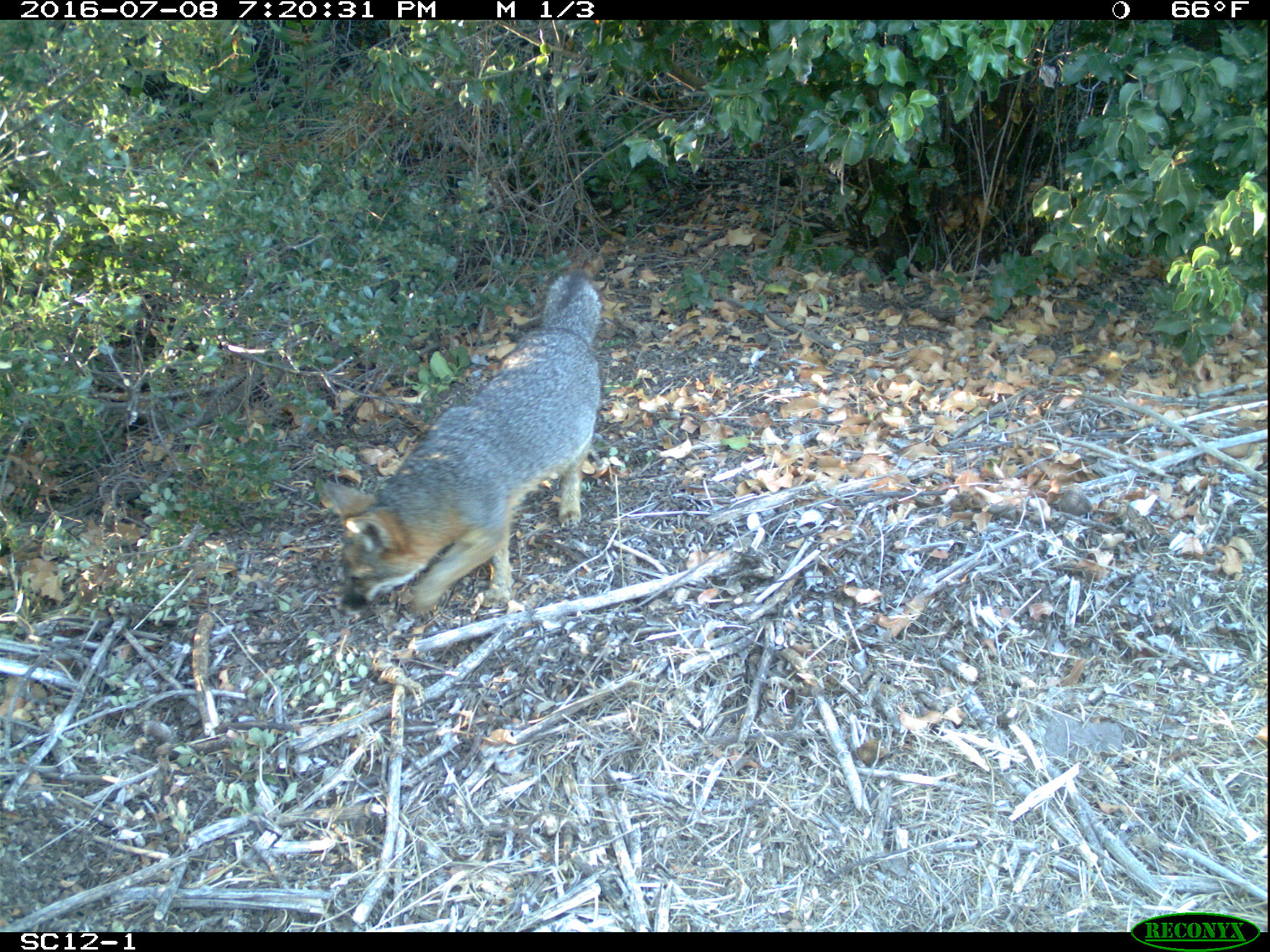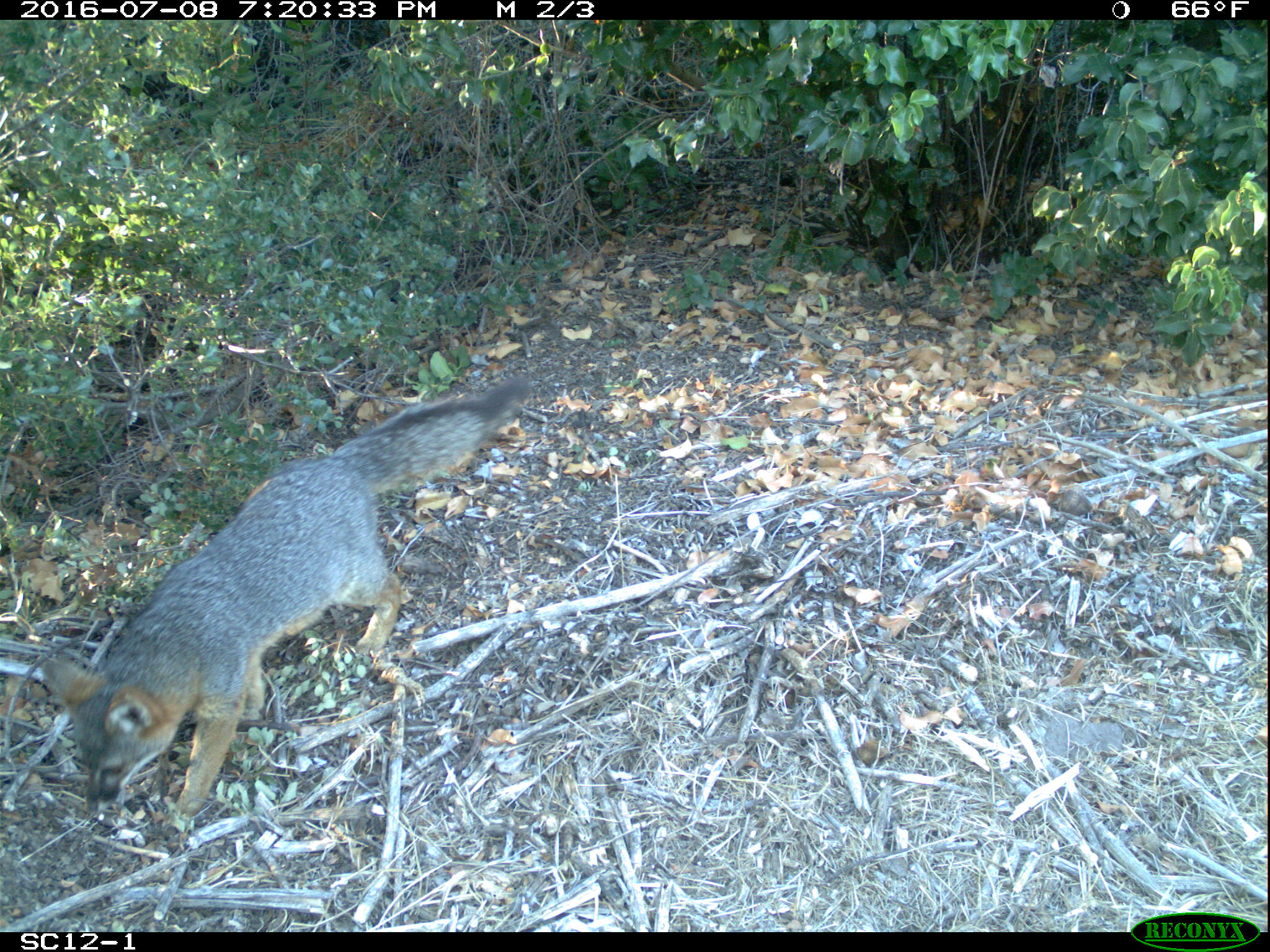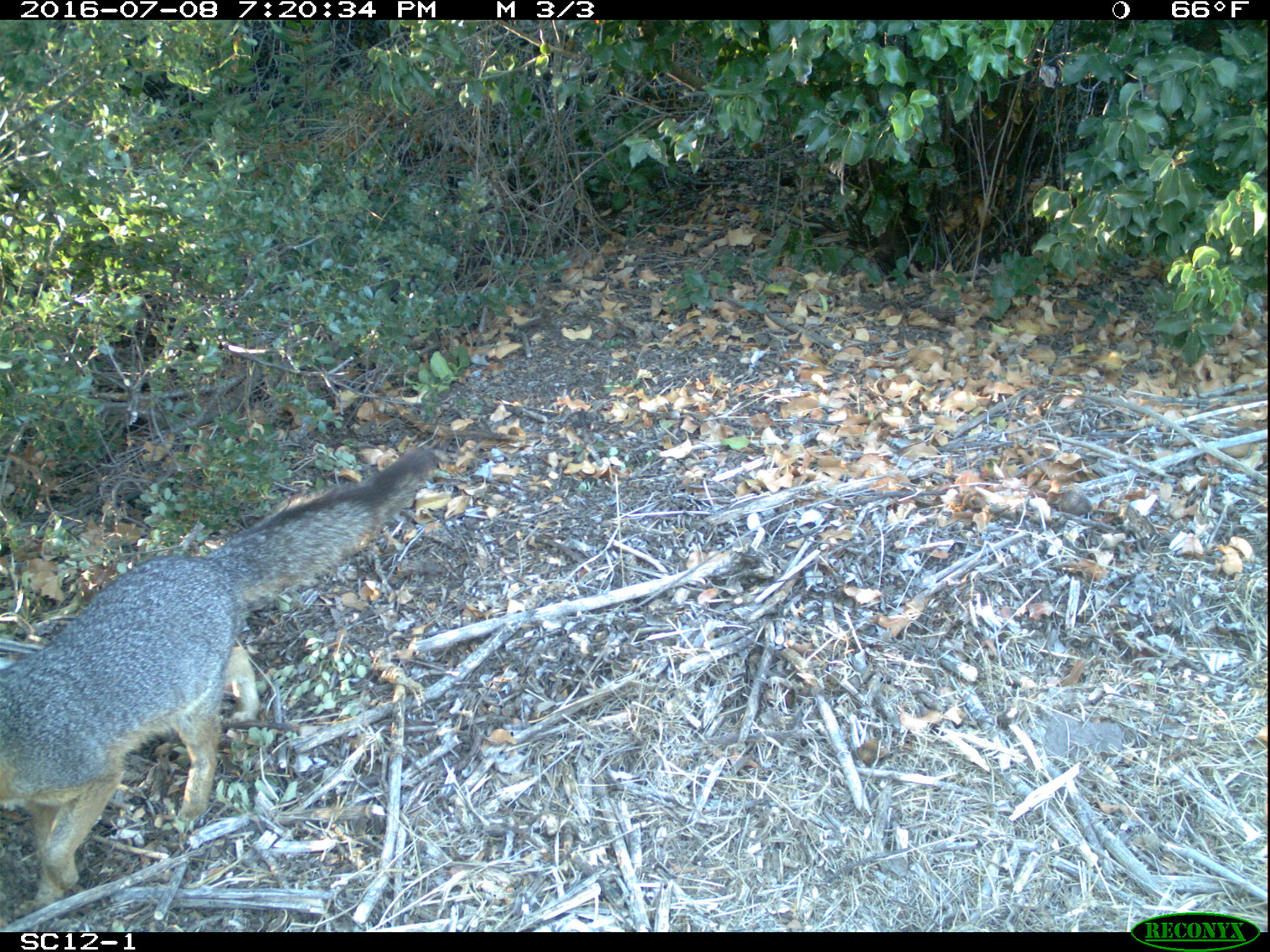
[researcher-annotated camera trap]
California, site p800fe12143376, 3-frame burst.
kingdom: Animalia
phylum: Chordata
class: Mammalia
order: Carnivora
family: Canidae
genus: Urocyon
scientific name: Urocyon littoralis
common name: island fox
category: fox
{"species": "fox (island fox) (Urocyon littoralis)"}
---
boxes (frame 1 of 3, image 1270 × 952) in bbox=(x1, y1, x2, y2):
fox: bbox=(324, 269, 604, 615)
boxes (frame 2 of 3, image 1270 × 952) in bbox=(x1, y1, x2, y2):
fox: bbox=(43, 375, 531, 834)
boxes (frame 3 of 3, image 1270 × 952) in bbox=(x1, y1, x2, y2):
fox: bbox=(0, 446, 440, 910)